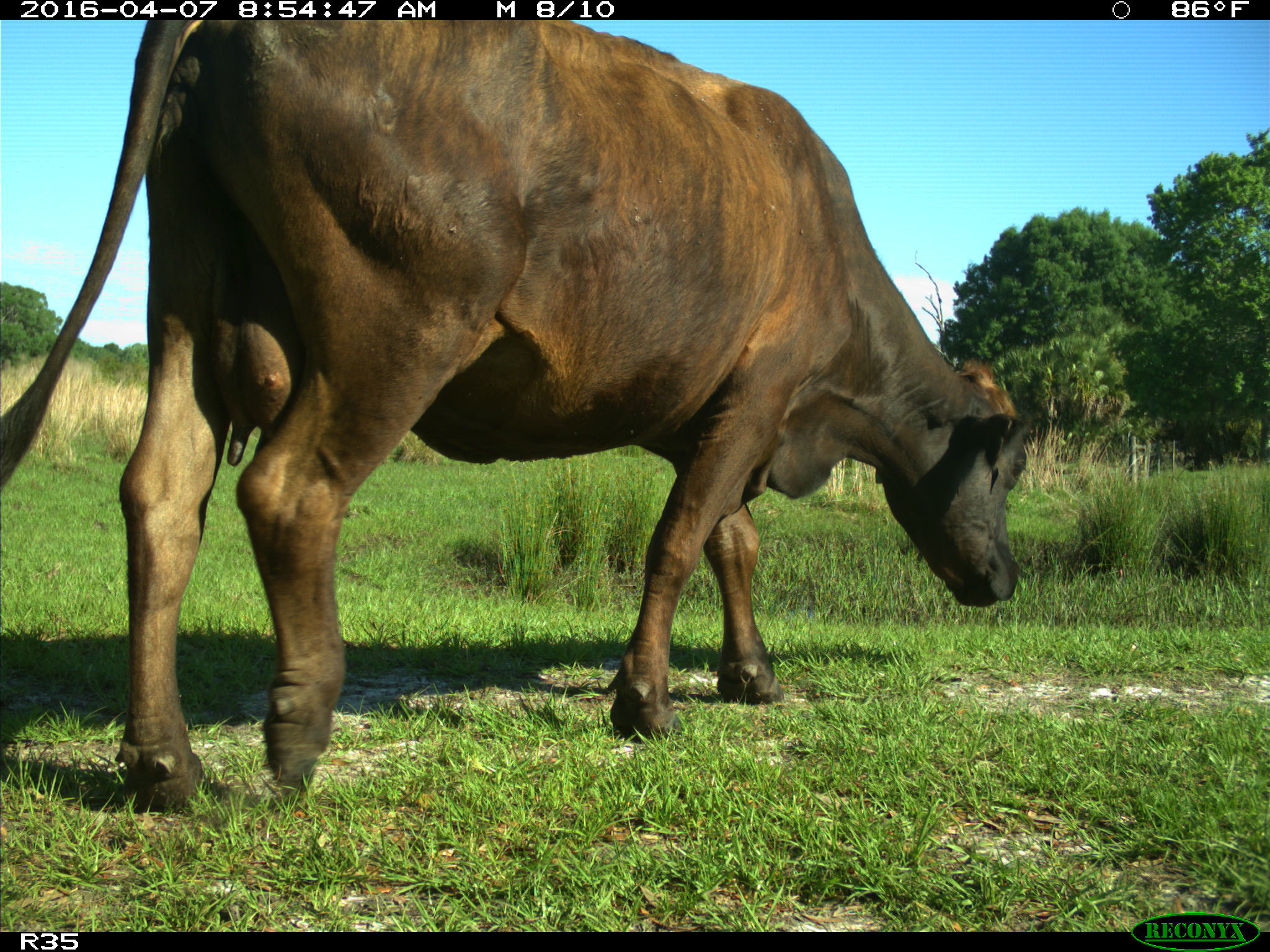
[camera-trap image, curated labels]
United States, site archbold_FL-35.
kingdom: Animalia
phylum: Chordata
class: Mammalia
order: Artiodactyla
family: Bovidae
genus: Bos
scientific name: Bos taurus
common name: domestic cow